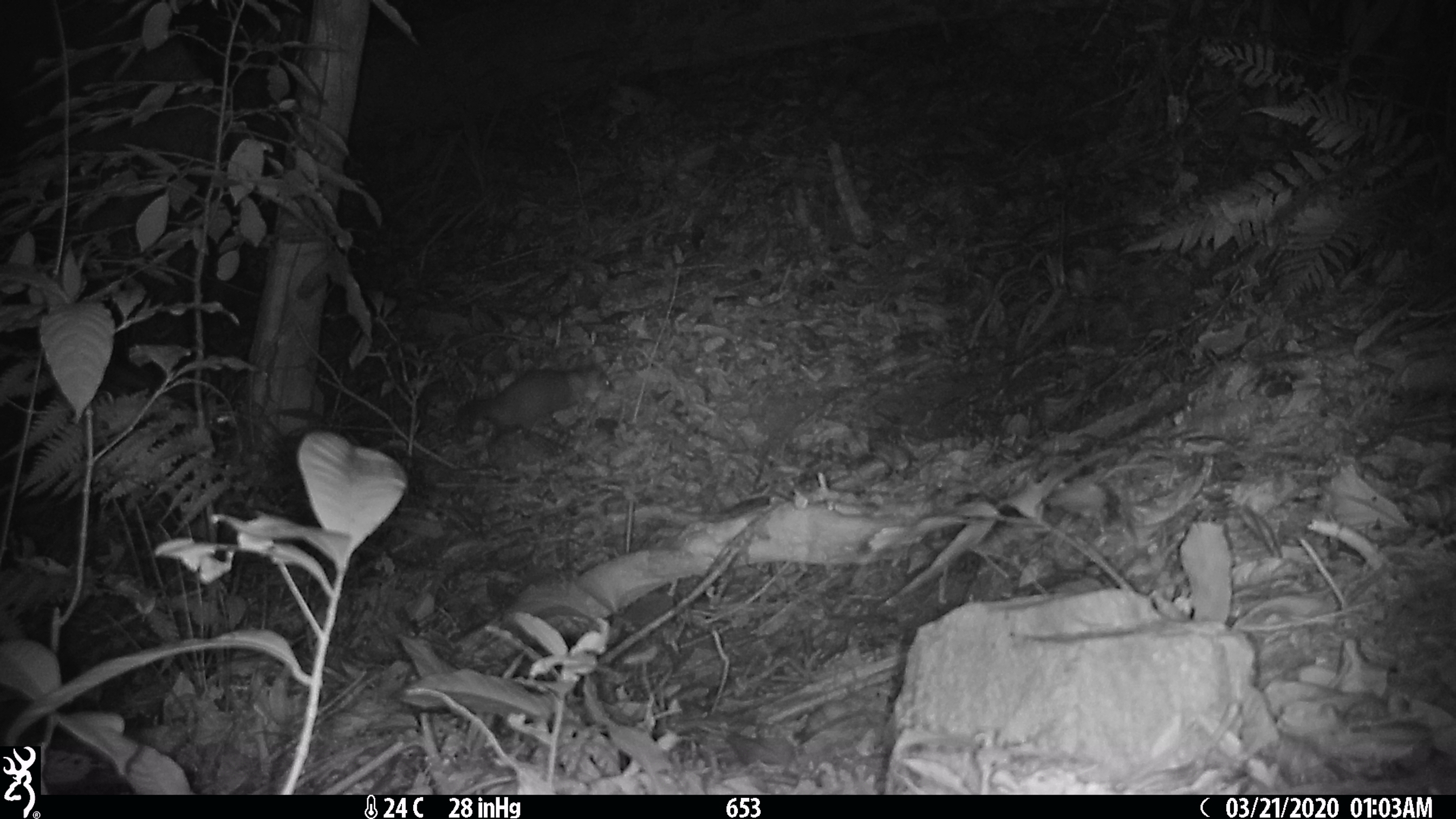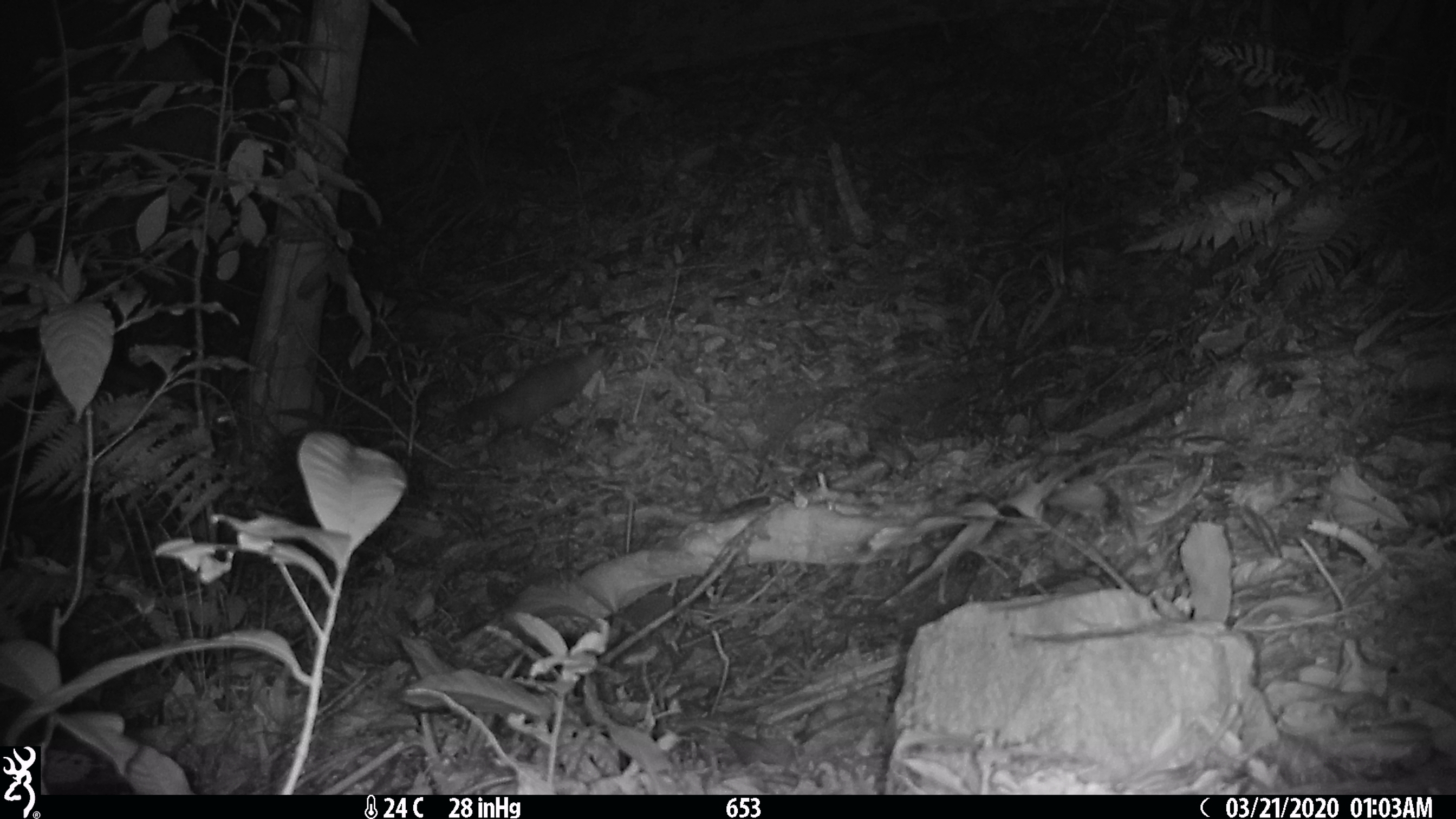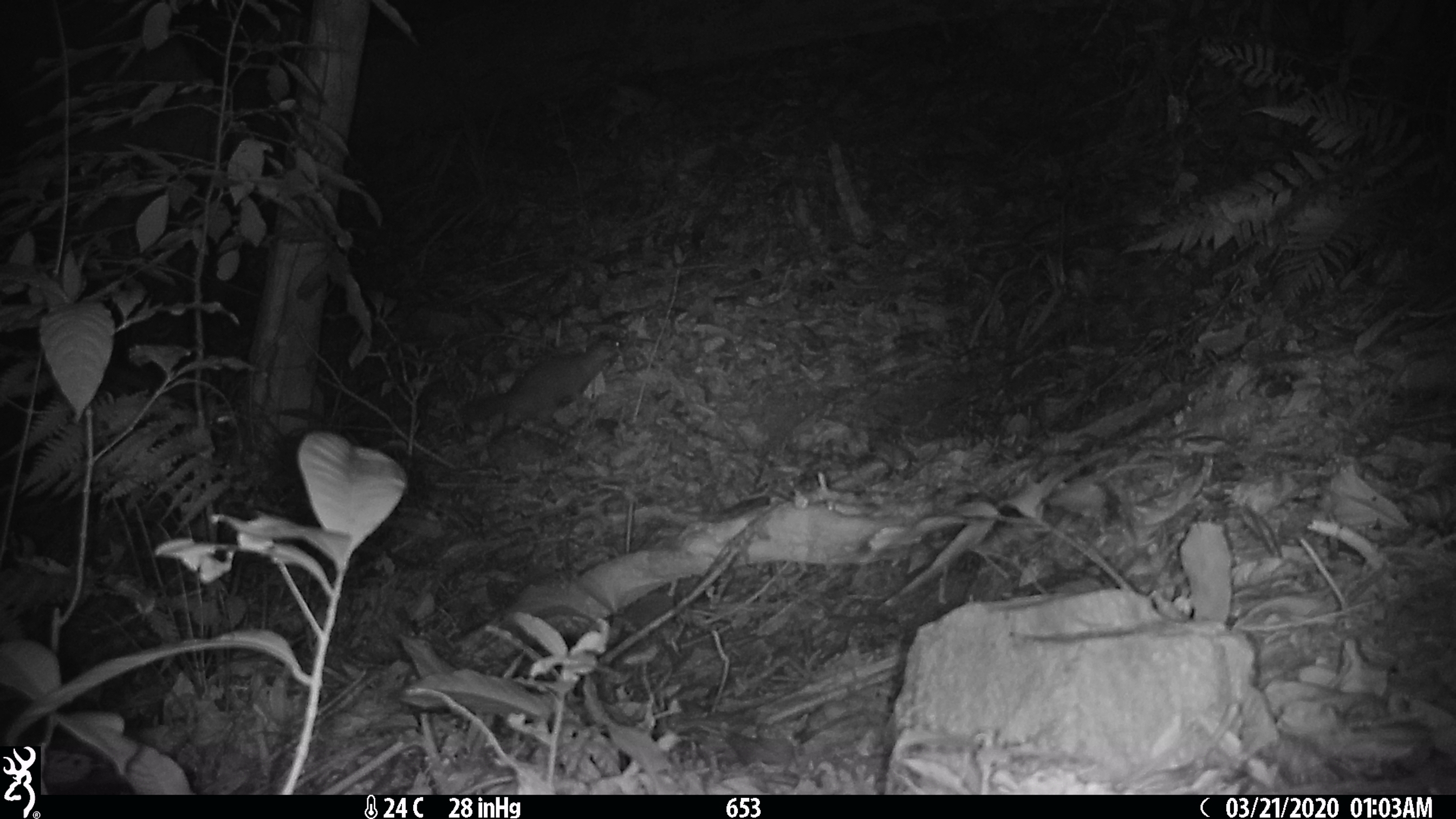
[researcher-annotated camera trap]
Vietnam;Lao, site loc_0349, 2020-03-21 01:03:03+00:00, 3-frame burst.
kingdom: Animalia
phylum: Chordata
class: Mammalia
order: Carnivora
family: Mustelidae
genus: Melogale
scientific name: Melogale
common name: ferret badger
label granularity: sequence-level